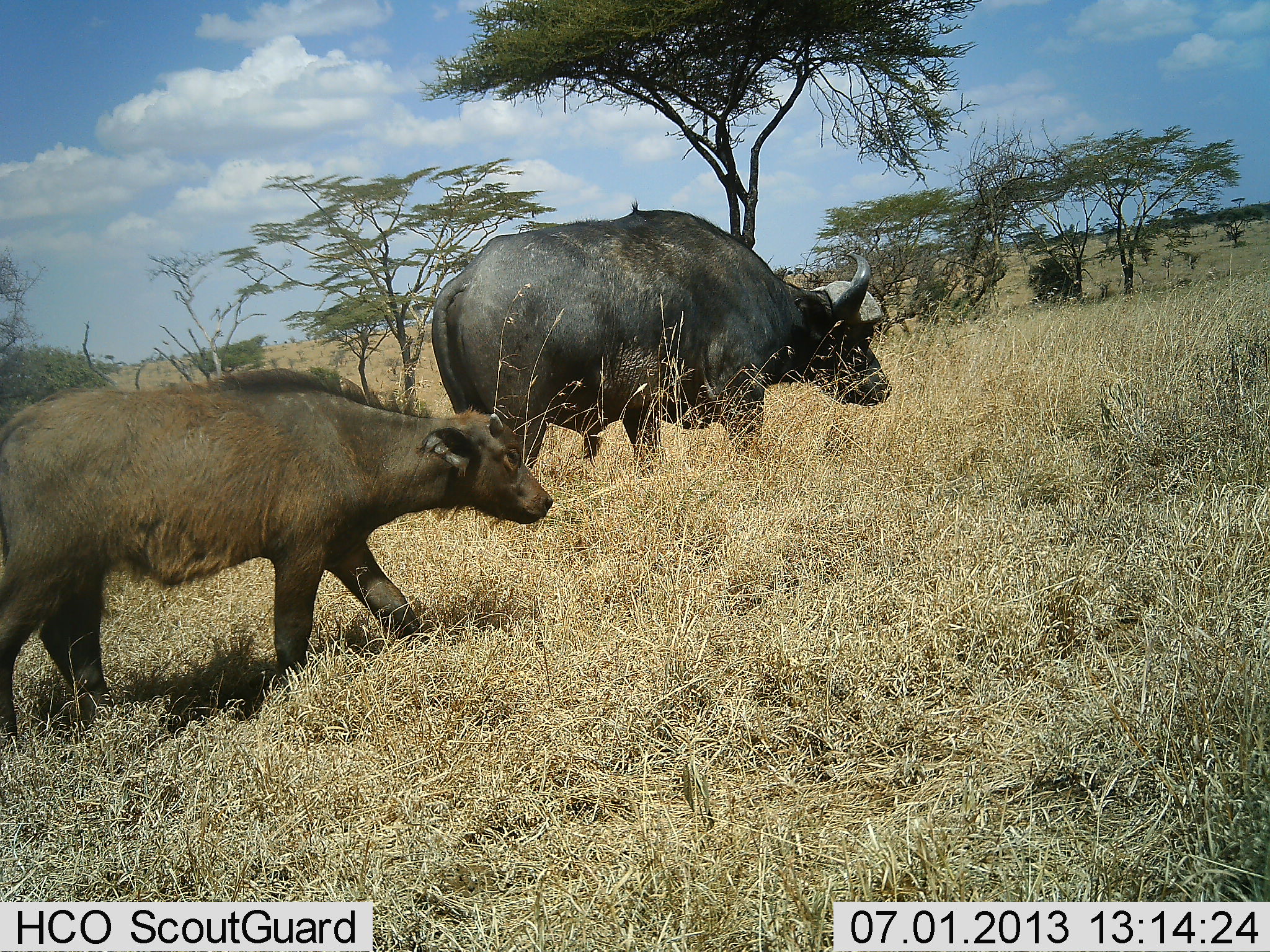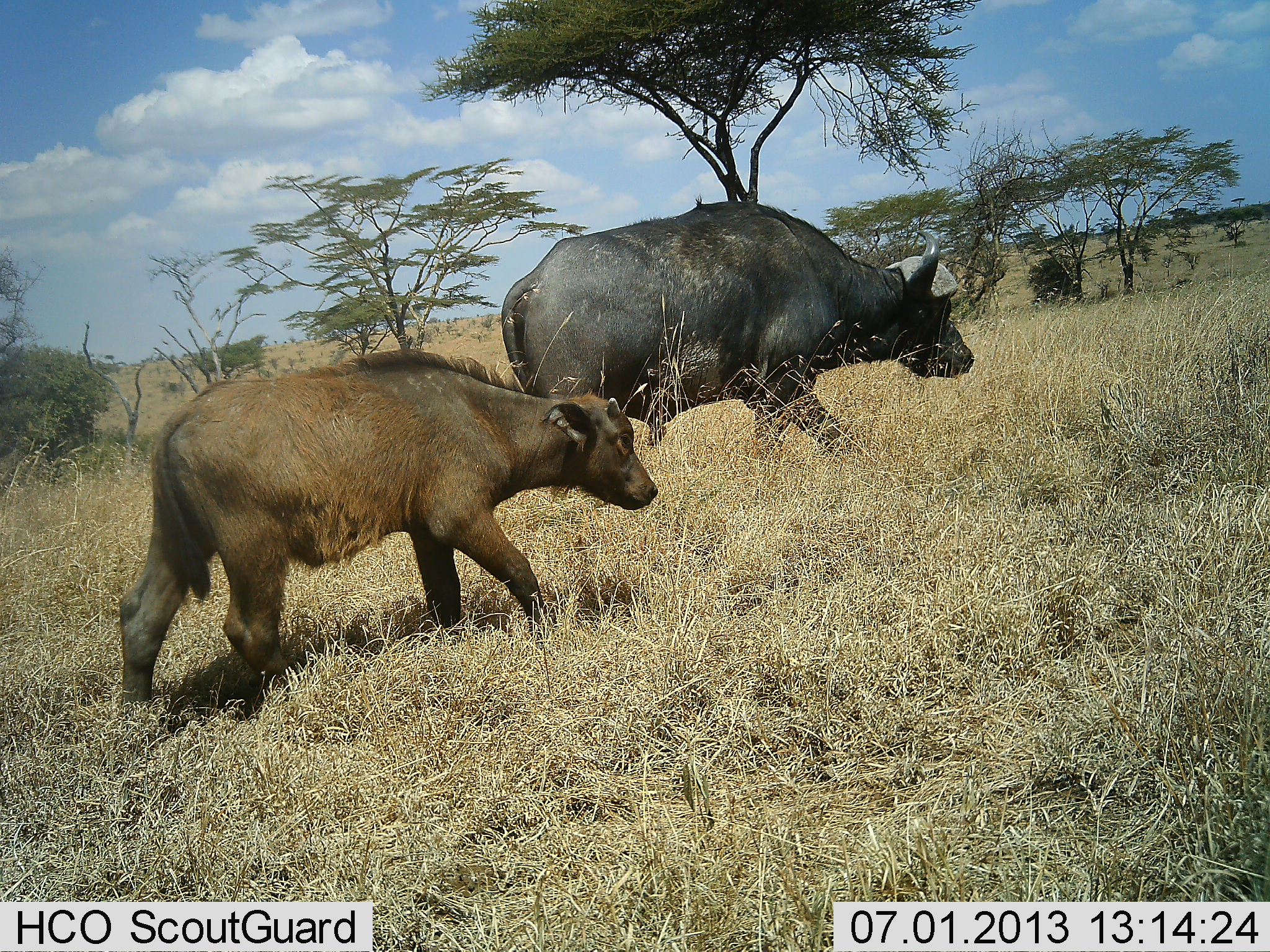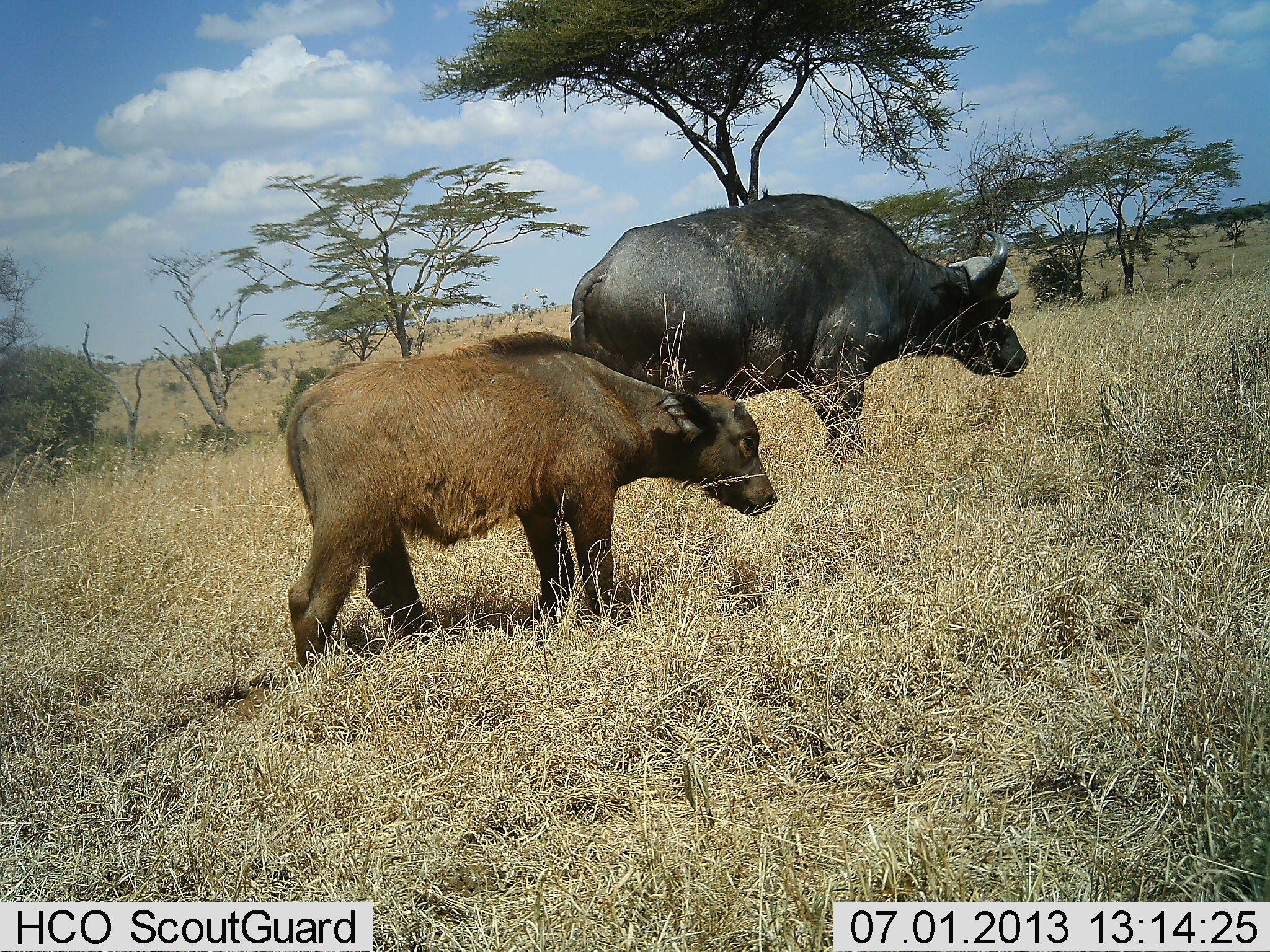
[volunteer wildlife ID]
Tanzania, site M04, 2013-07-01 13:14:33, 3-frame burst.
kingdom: Animalia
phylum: Chordata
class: Mammalia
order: Artiodactyla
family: Bovidae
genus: Syncerus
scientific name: Syncerus caffer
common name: cape buffalo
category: buffalo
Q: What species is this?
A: Buffalo (cape buffalo) (Syncerus caffer).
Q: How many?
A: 2.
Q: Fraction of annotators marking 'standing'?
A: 0%.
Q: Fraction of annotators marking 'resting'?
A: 0%.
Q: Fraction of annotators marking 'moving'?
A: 100%.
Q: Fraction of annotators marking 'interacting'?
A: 0%.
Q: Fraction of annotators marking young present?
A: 90%.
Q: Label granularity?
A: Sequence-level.